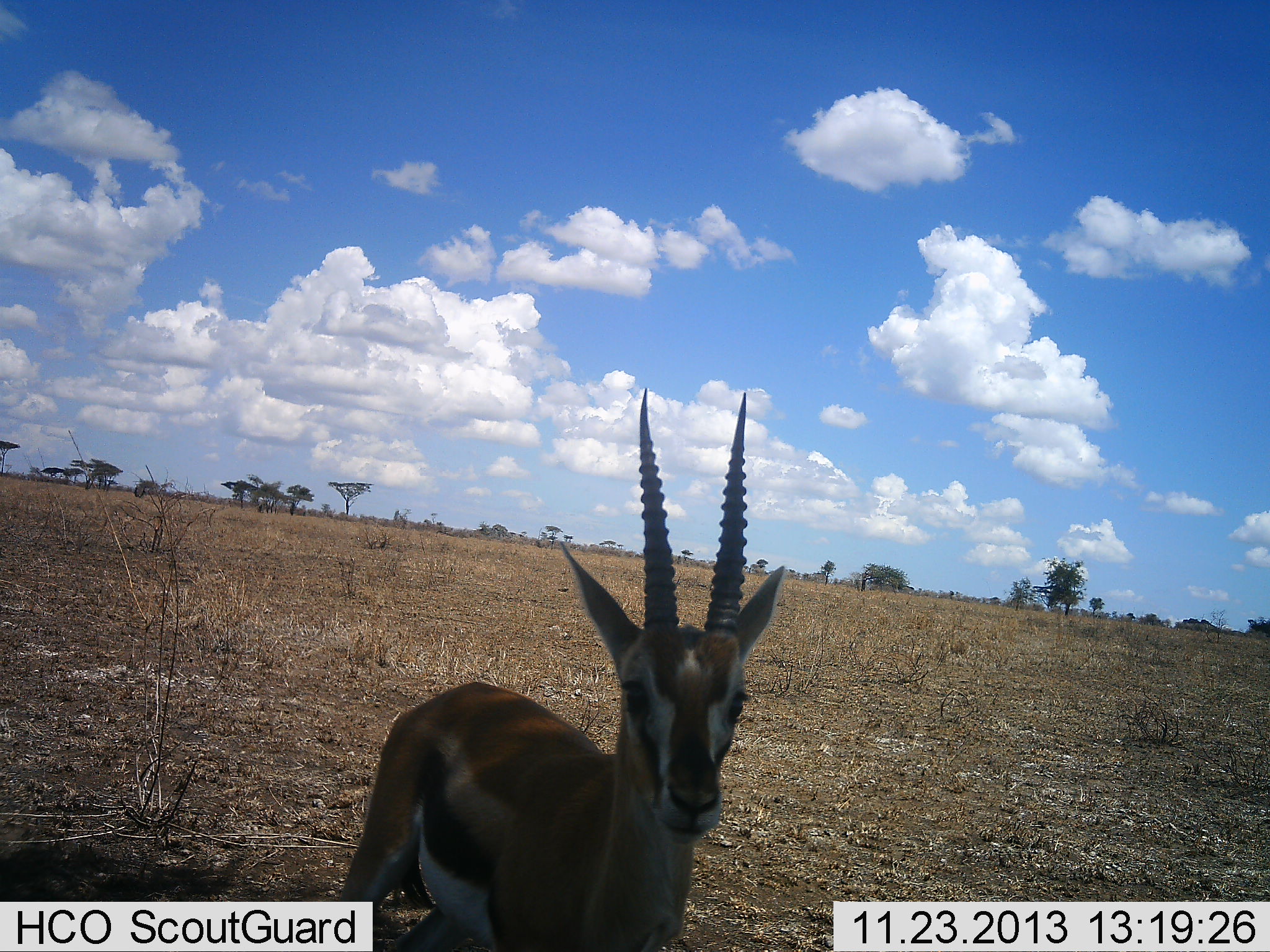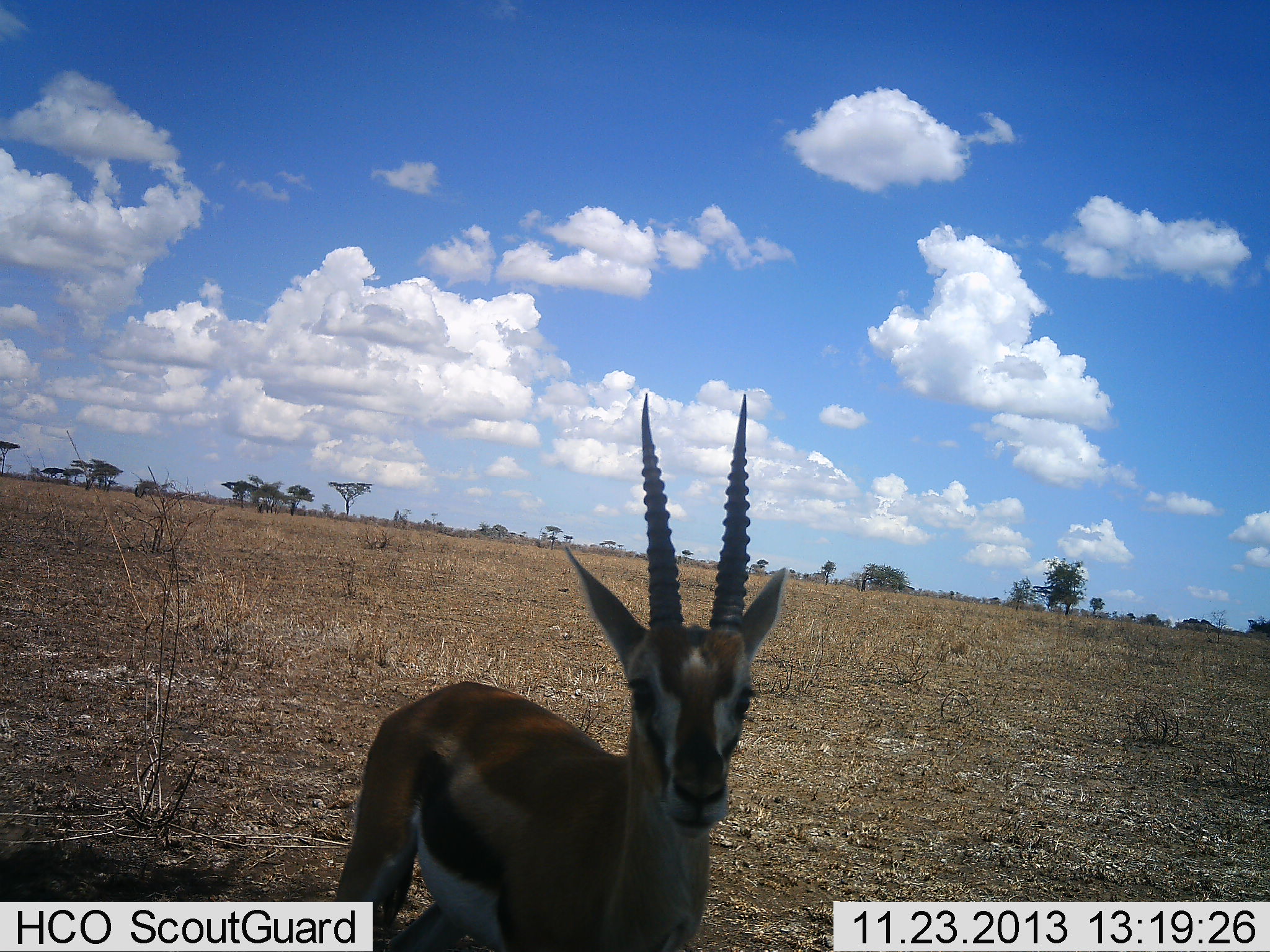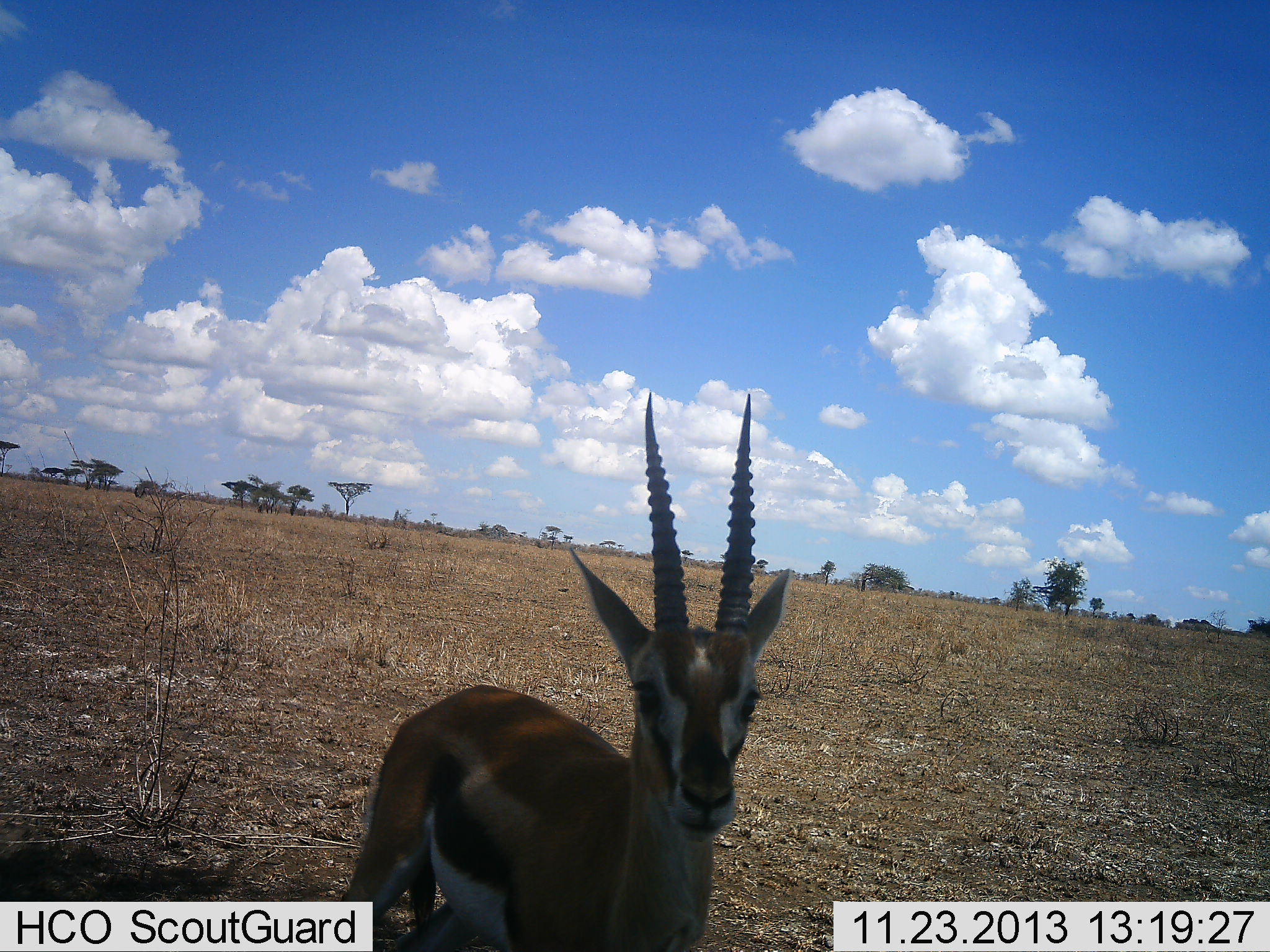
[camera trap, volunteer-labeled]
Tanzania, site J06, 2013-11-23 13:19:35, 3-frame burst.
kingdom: Animalia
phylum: Chordata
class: Mammalia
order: Artiodactyla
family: Bovidae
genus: Eudorcas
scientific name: Eudorcas thomsonii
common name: thomson's gazelle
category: gazellethomsons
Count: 1.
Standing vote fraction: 96%.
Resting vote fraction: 0%.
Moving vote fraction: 4%.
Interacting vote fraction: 4%.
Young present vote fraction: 0%.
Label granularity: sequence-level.